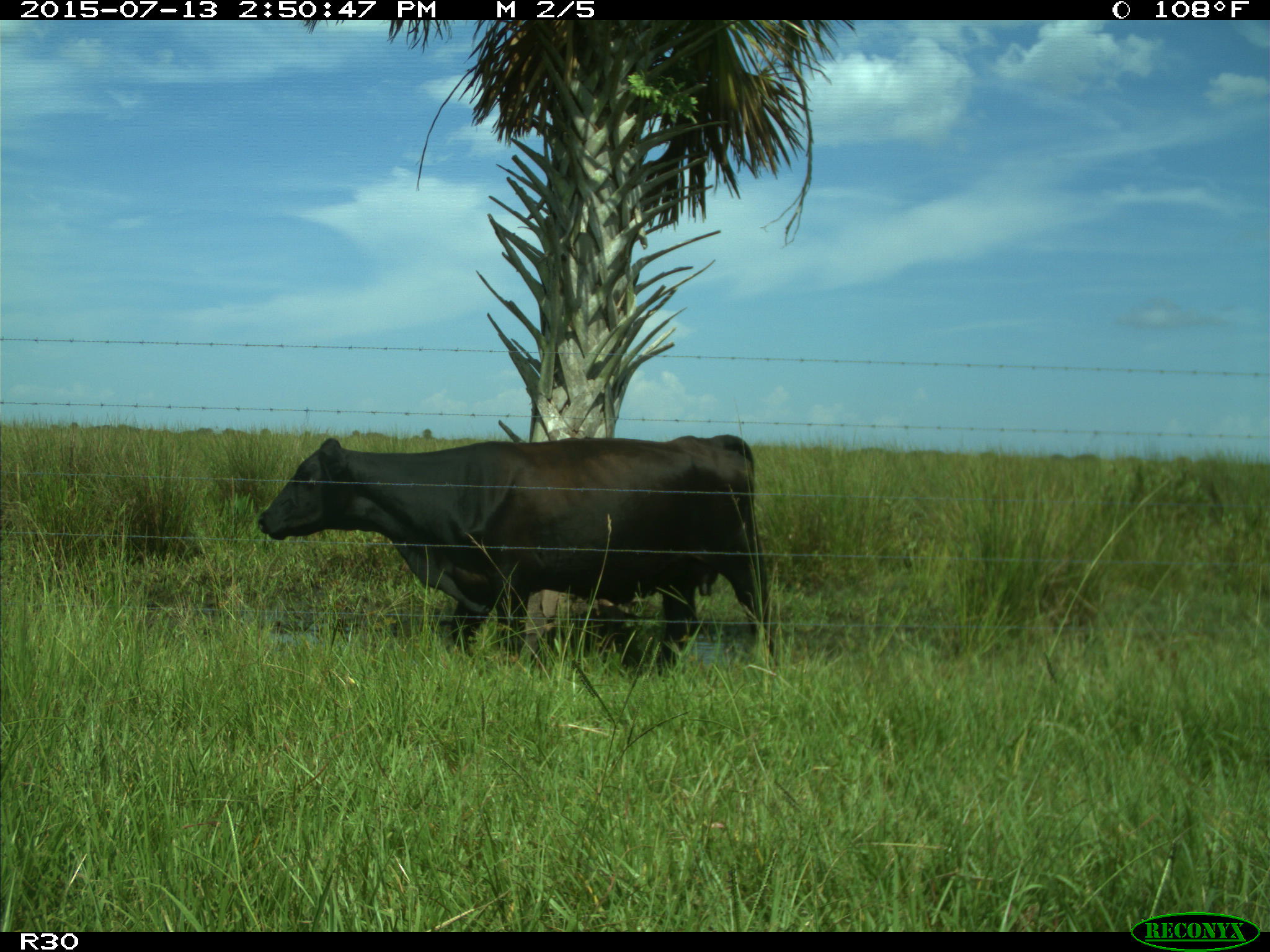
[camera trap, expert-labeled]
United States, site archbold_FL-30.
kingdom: Animalia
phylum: Chordata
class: Mammalia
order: Artiodactyla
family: Bovidae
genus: Bos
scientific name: Bos taurus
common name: domestic cow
Bos taurus (domestic cow).